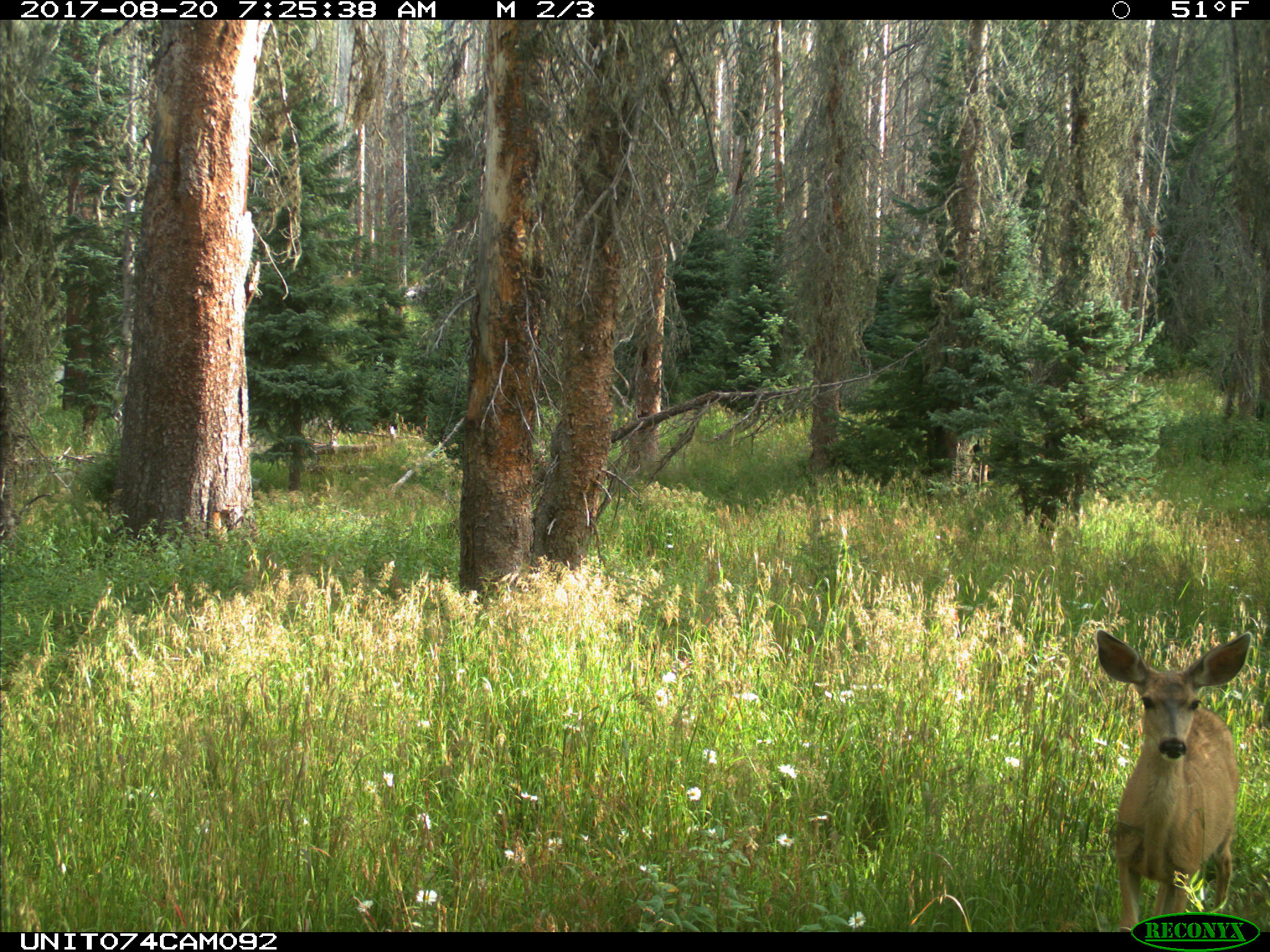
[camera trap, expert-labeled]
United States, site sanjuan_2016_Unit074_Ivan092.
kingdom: Animalia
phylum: Chordata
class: Mammalia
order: Artiodactyla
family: Cervidae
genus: Odocoileus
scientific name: Odocoileus hemionus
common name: mule deer